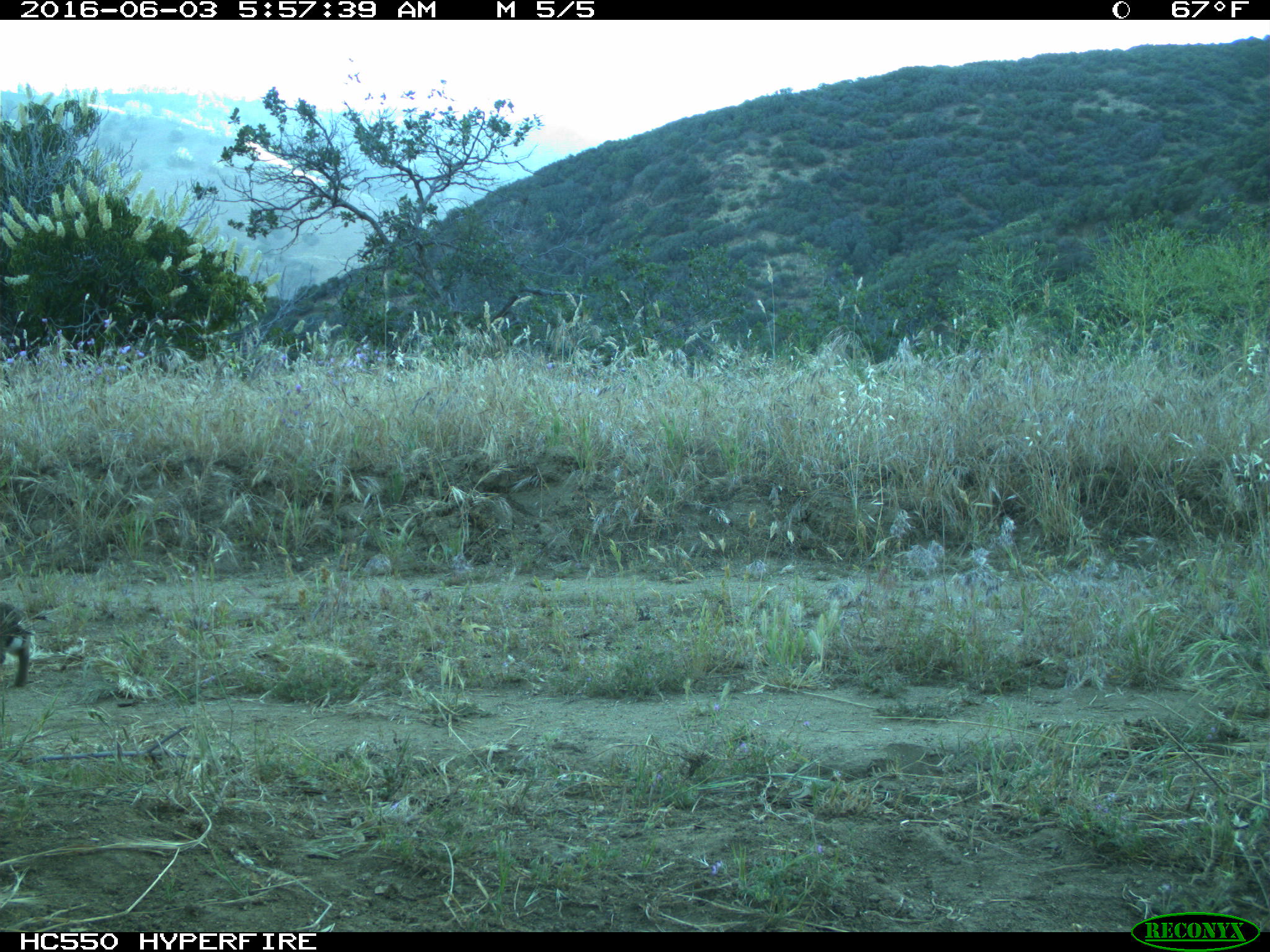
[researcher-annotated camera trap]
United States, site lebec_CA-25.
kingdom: Animalia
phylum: Chordata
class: Mammalia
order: Lagomorpha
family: Leporidae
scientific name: Leporidae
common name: rabbits and hares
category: unidentified rabbit